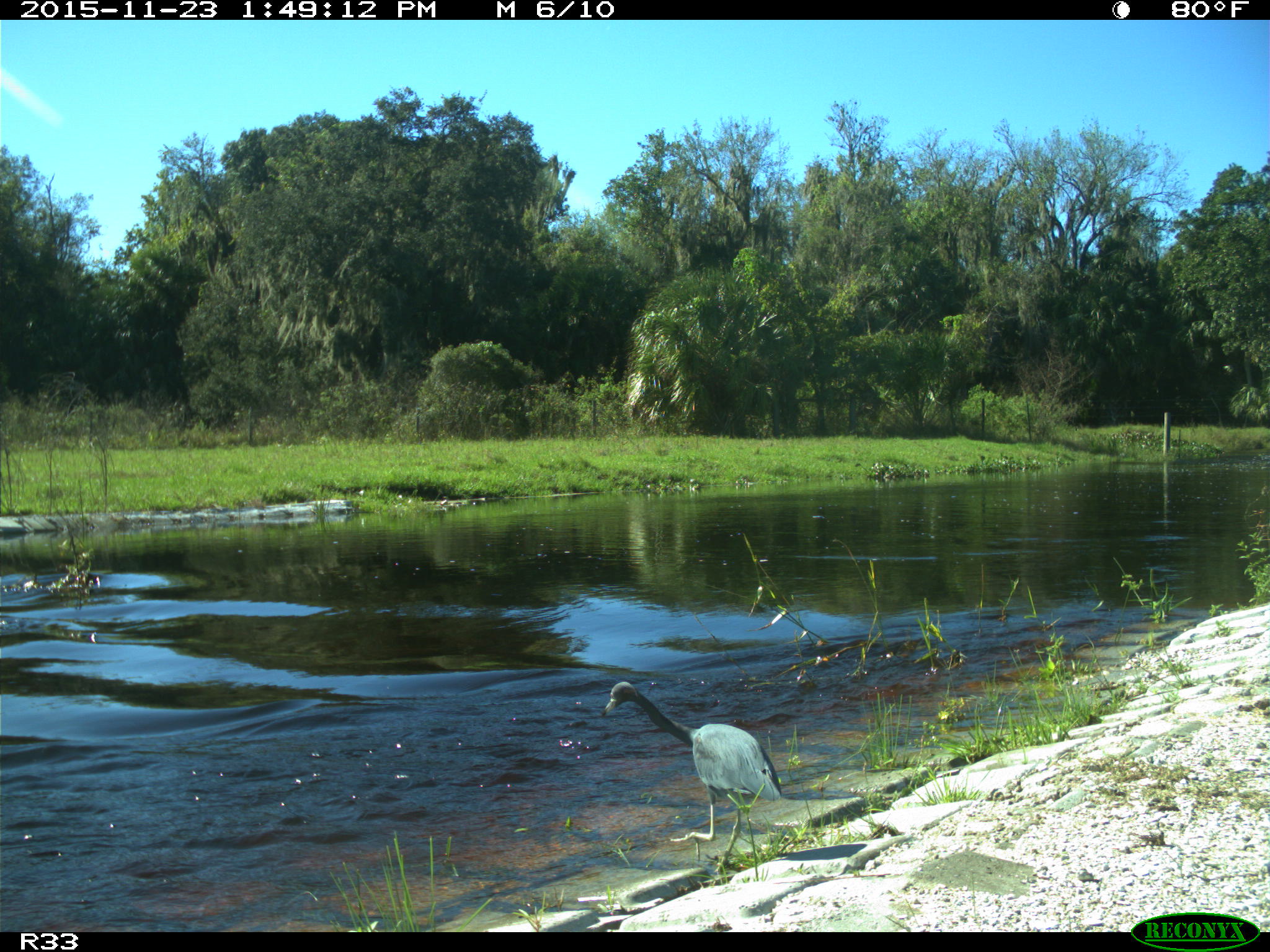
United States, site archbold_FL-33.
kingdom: Animalia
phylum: Chordata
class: Aves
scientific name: Aves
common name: birds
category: unidentified bird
Unidentified bird (birds) (Aves).